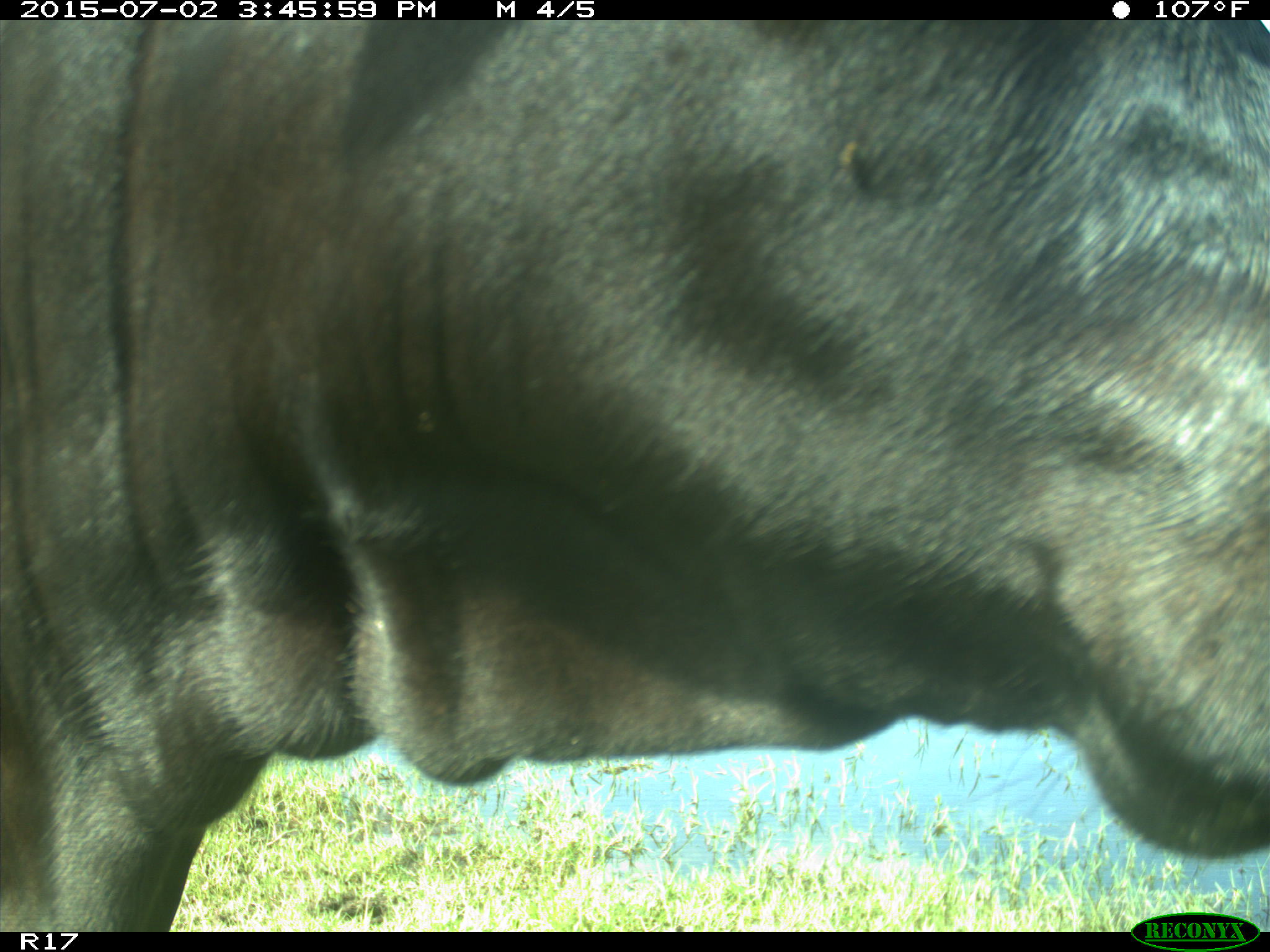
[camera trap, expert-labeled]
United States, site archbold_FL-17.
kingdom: Animalia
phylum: Chordata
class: Mammalia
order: Artiodactyla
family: Bovidae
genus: Bos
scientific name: Bos taurus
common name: domestic cow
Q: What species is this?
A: Bos taurus (domestic cow).